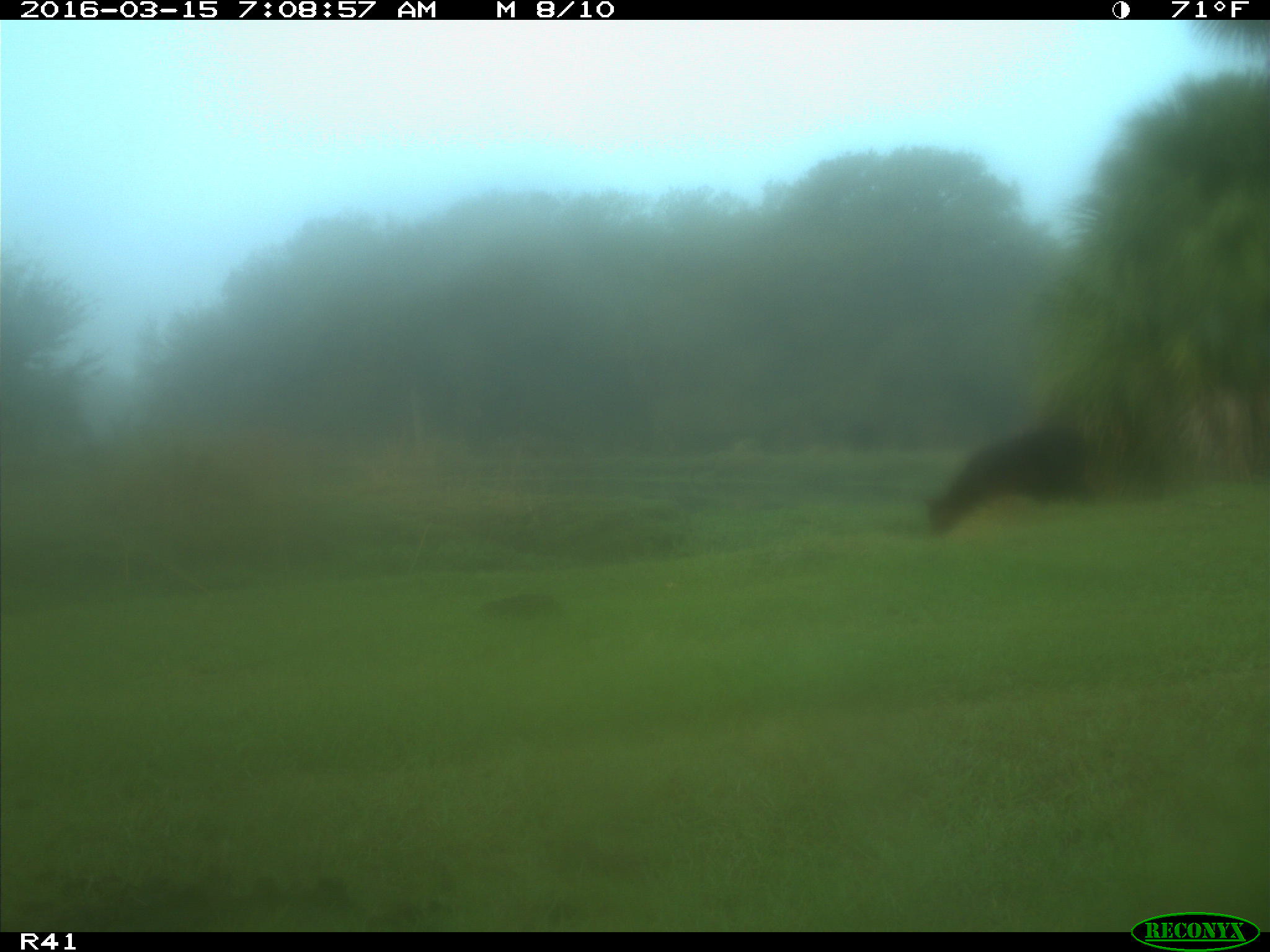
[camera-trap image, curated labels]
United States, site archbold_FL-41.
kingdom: Animalia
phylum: Chordata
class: Mammalia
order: Artiodactyla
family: Bovidae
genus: Bos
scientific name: Bos taurus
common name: domestic cow